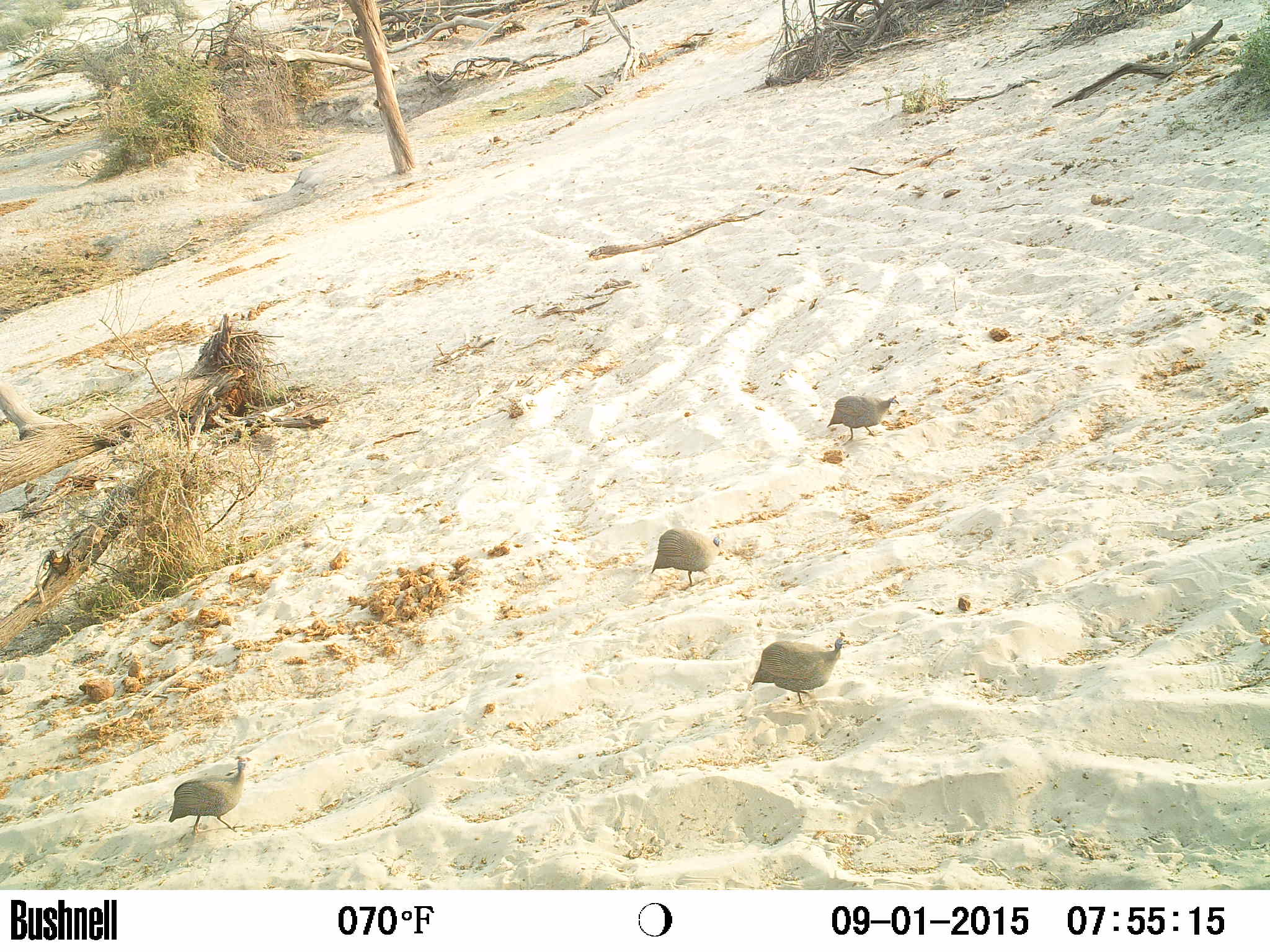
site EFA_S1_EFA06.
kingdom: Animalia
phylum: Chordata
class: Aves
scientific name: Aves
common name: bird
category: birdother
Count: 4.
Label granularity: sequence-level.